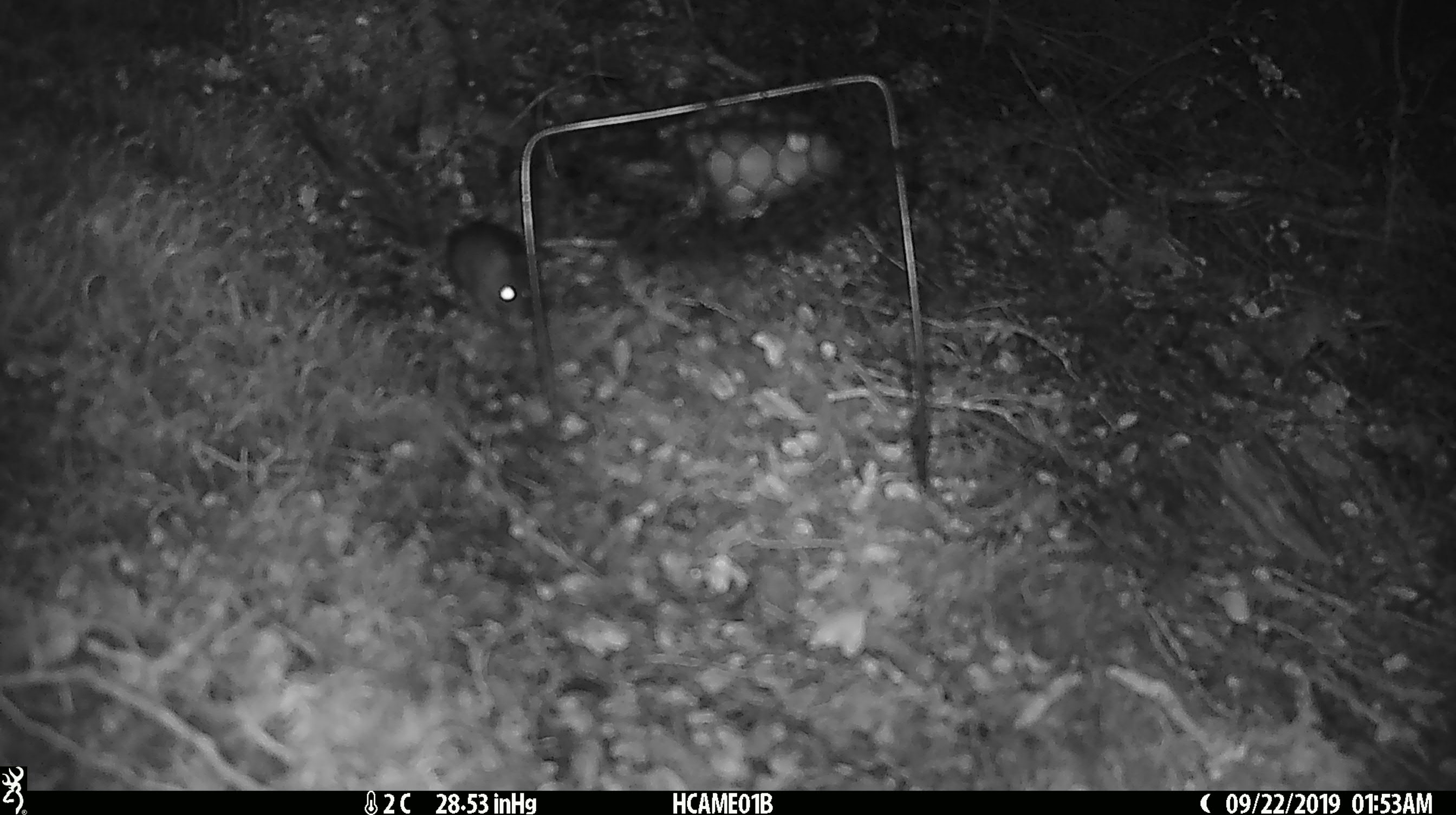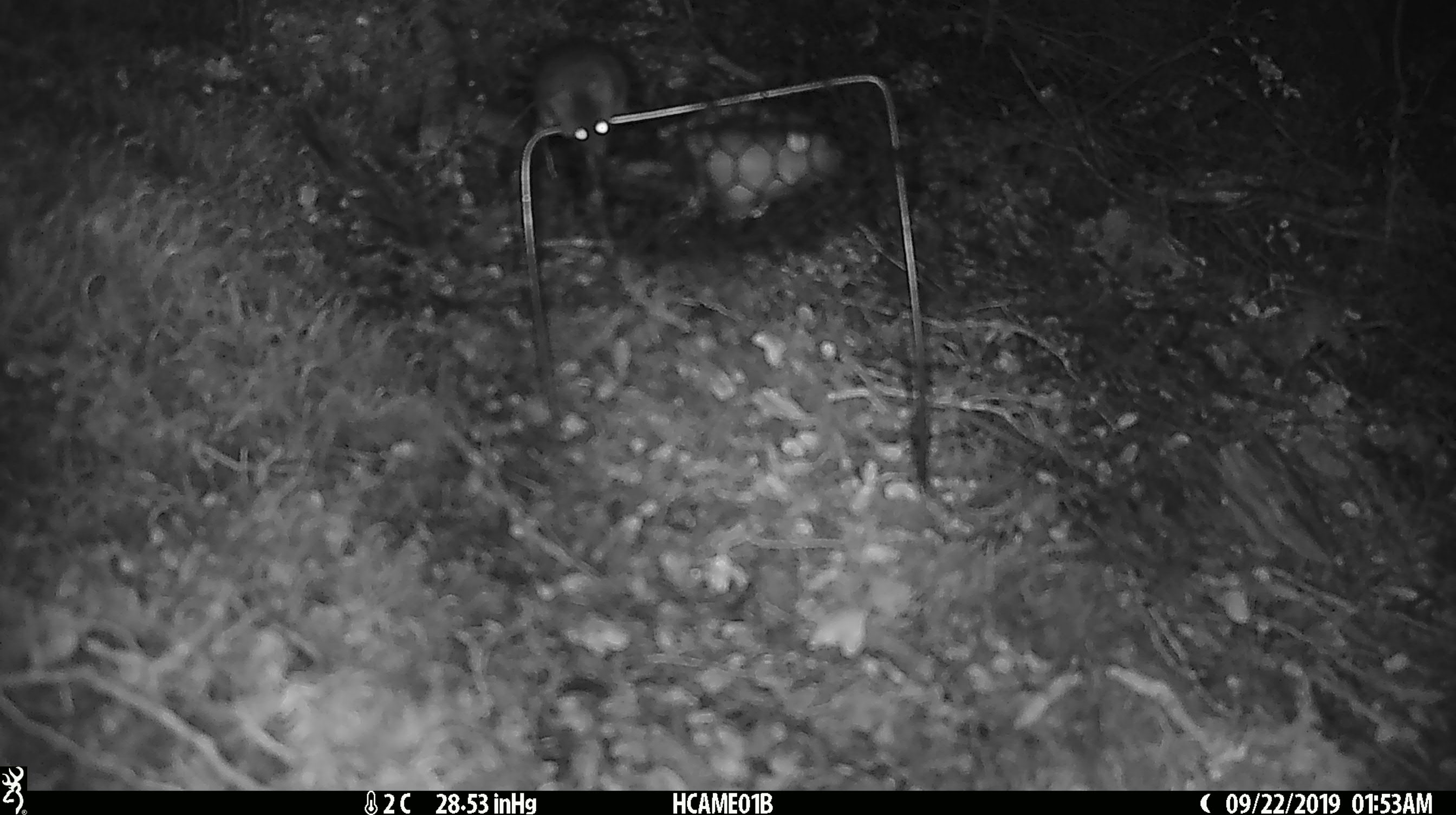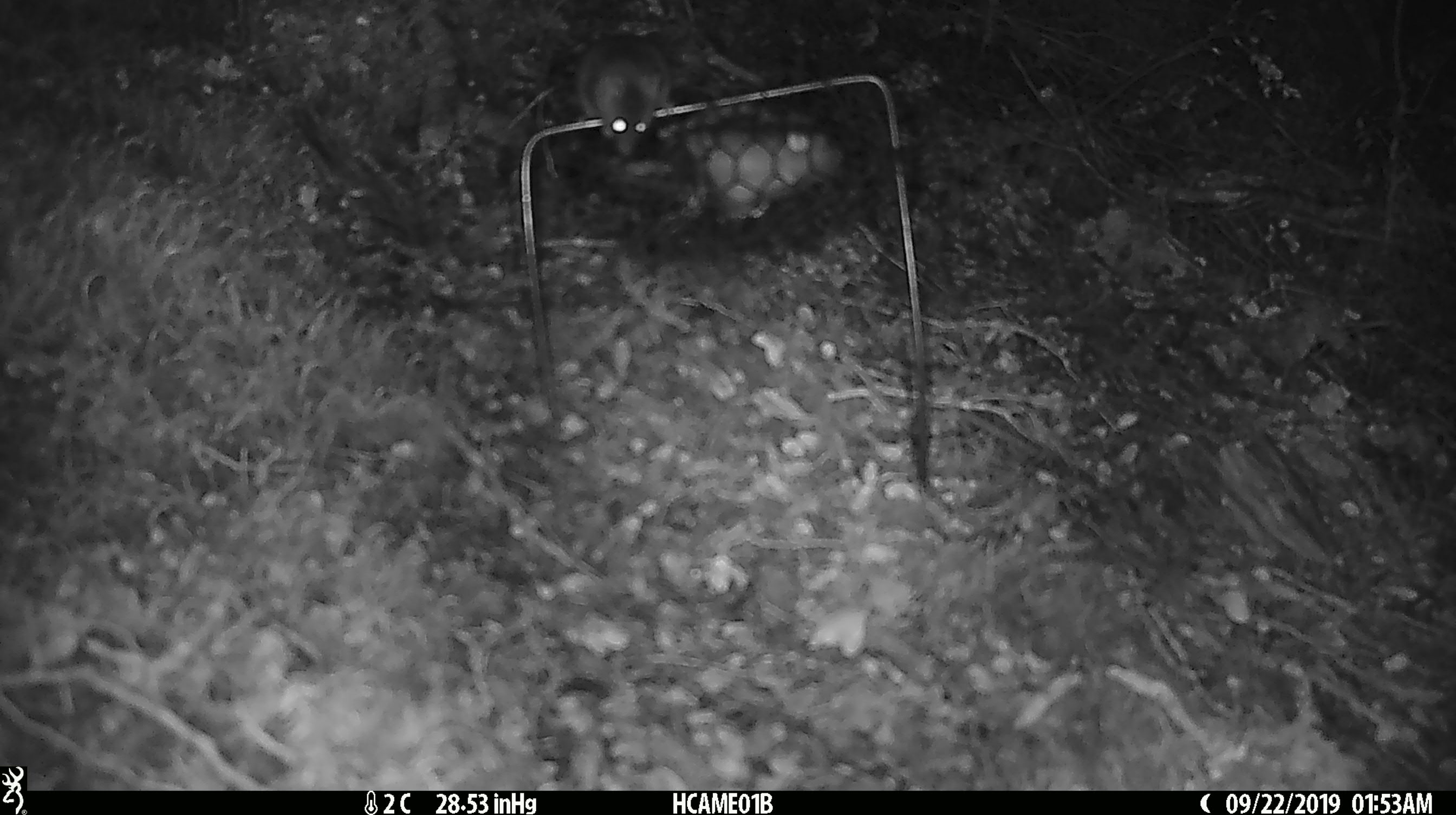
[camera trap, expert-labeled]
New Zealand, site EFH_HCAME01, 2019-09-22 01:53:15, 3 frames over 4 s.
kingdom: Animalia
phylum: Chordata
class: Mammalia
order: Rodentia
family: Muridae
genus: Mus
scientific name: Mus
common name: mouse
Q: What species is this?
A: Mouse (Mus).